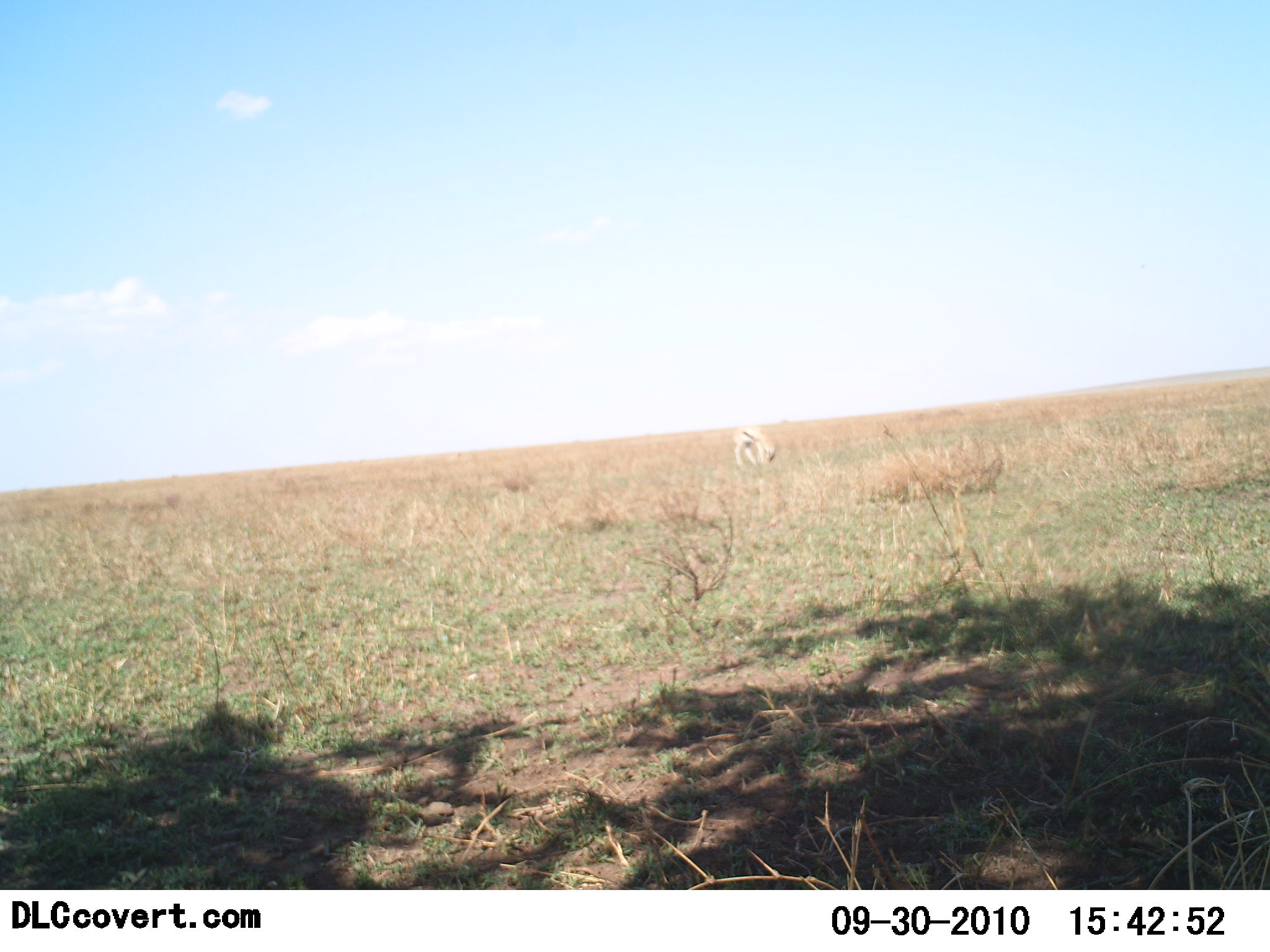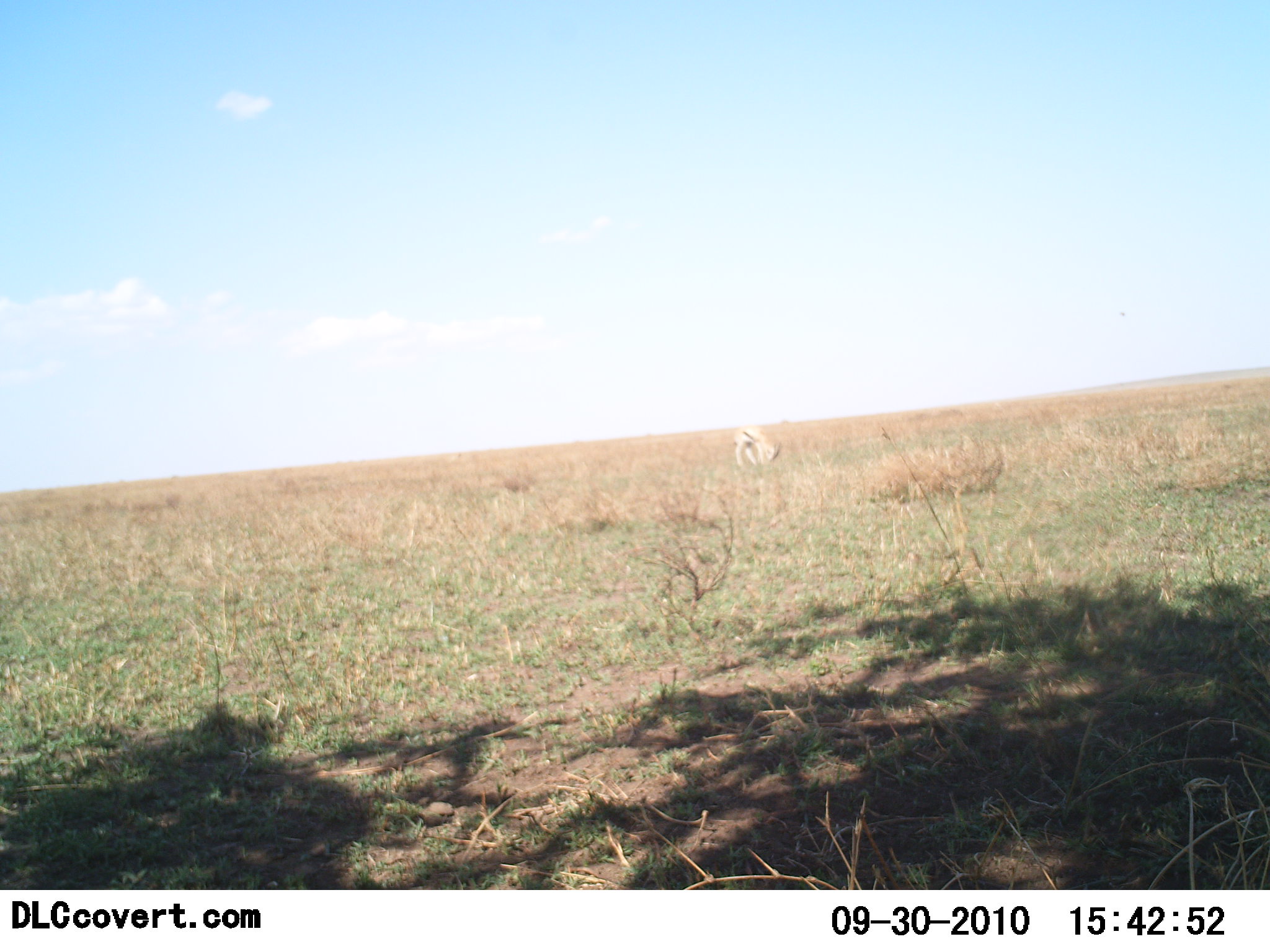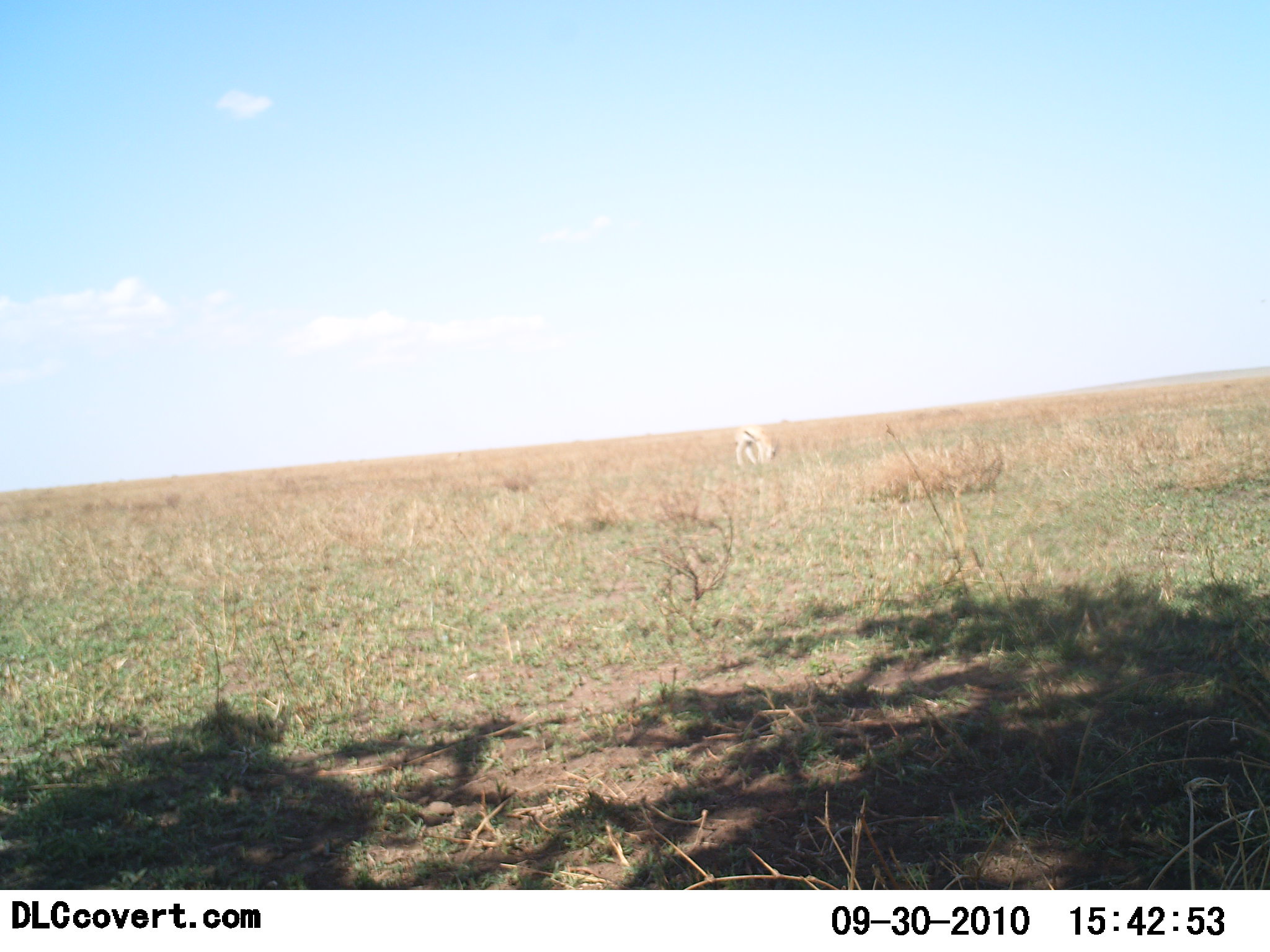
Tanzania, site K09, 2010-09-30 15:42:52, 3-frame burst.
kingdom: Animalia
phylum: Chordata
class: Mammalia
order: Artiodactyla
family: Bovidae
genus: Eudorcas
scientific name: Eudorcas thomsonii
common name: thomson's gazelle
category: gazellethomsons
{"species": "gazellethomsons (thomson's gazelle) (Eudorcas thomsonii)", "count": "1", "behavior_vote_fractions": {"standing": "50%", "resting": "0%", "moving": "0%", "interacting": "0%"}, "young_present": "0%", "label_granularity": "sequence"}